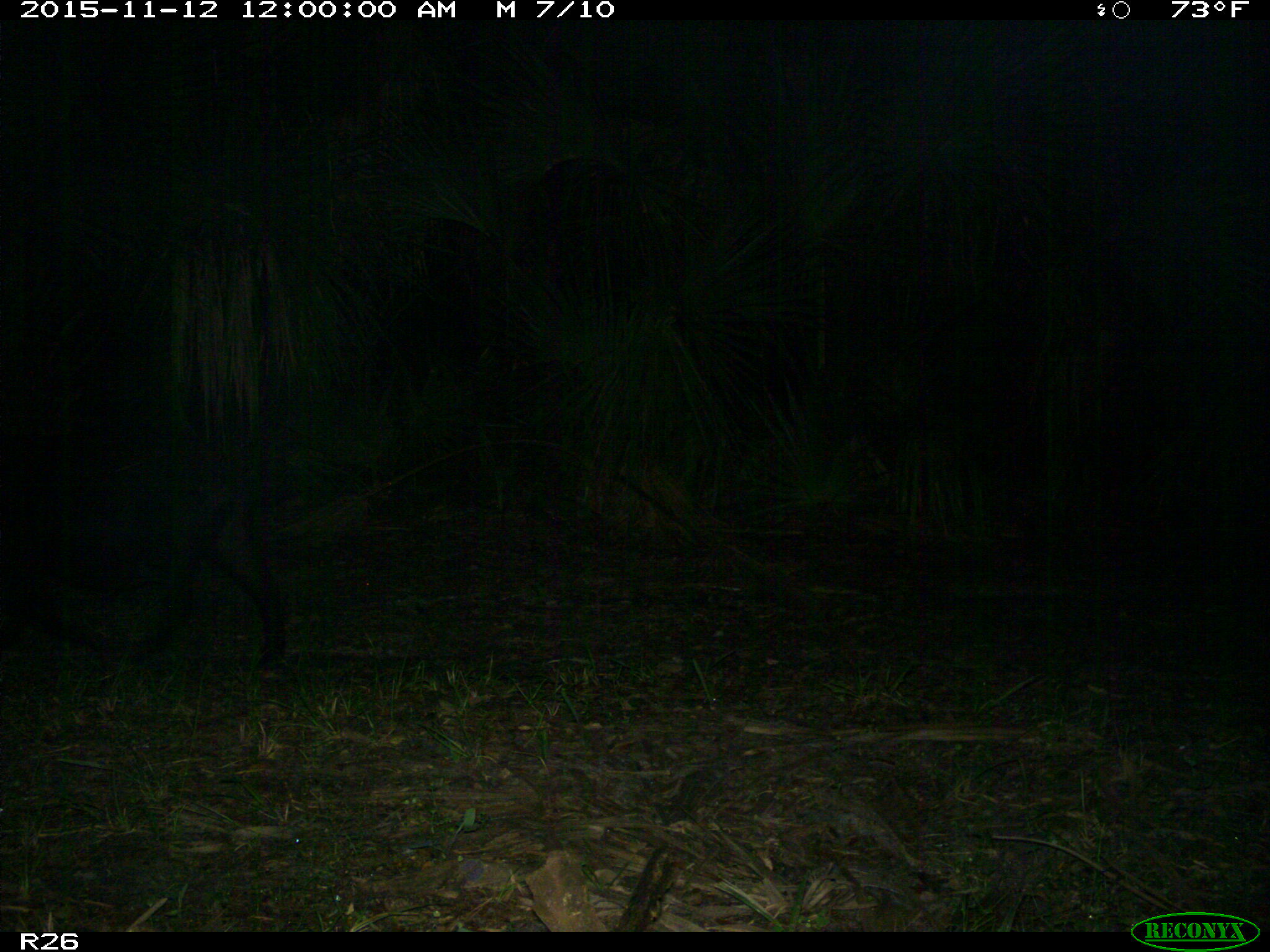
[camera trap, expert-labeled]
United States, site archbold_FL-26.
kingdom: Animalia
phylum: Chordata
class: Mammalia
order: Artiodactyla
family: Suidae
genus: Sus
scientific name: Sus scrofa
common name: wild boar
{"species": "Sus scrofa (wild boar)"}